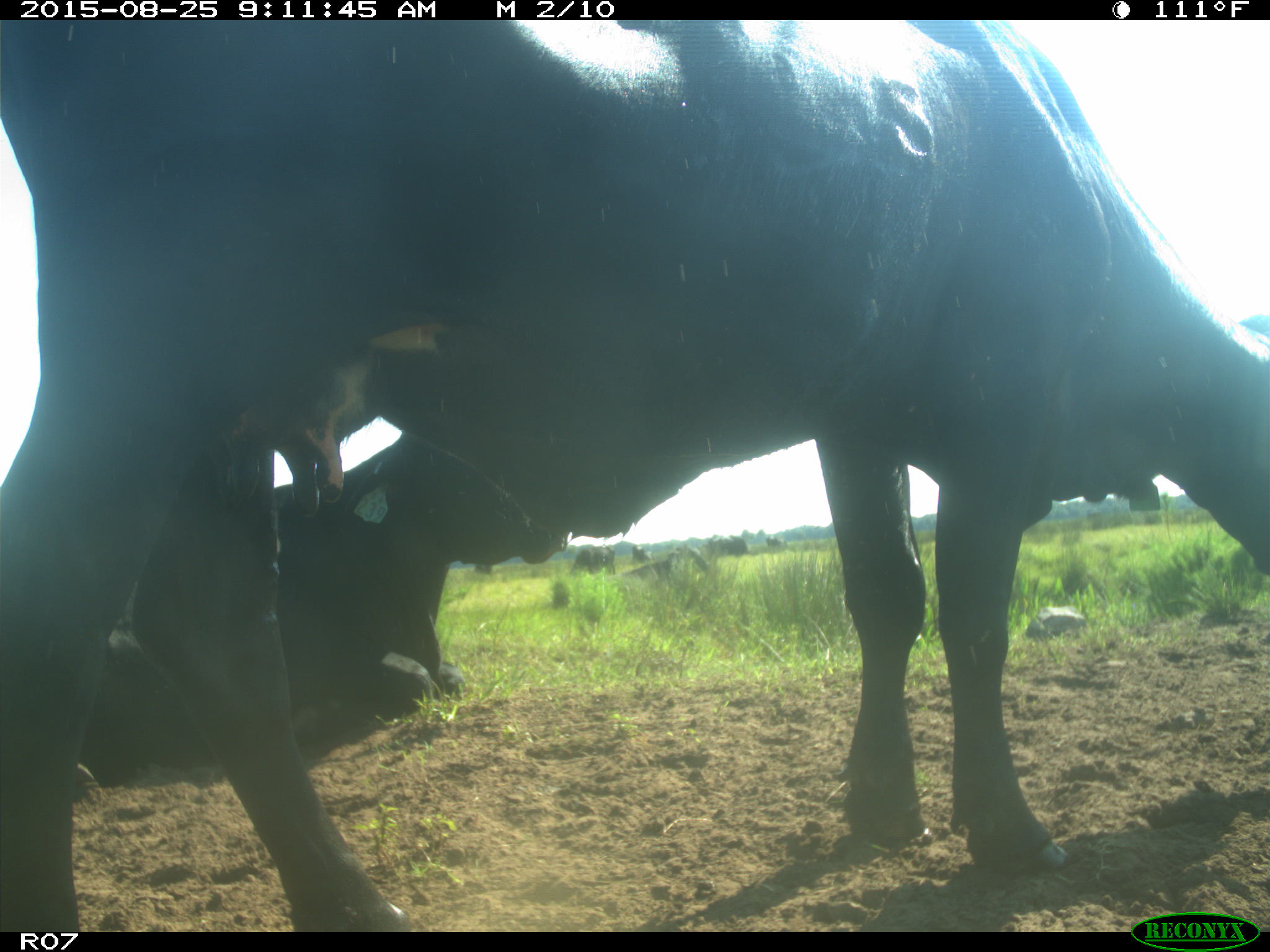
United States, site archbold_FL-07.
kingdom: Animalia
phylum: Chordata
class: Mammalia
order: Artiodactyla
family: Bovidae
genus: Bos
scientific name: Bos taurus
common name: domestic cow